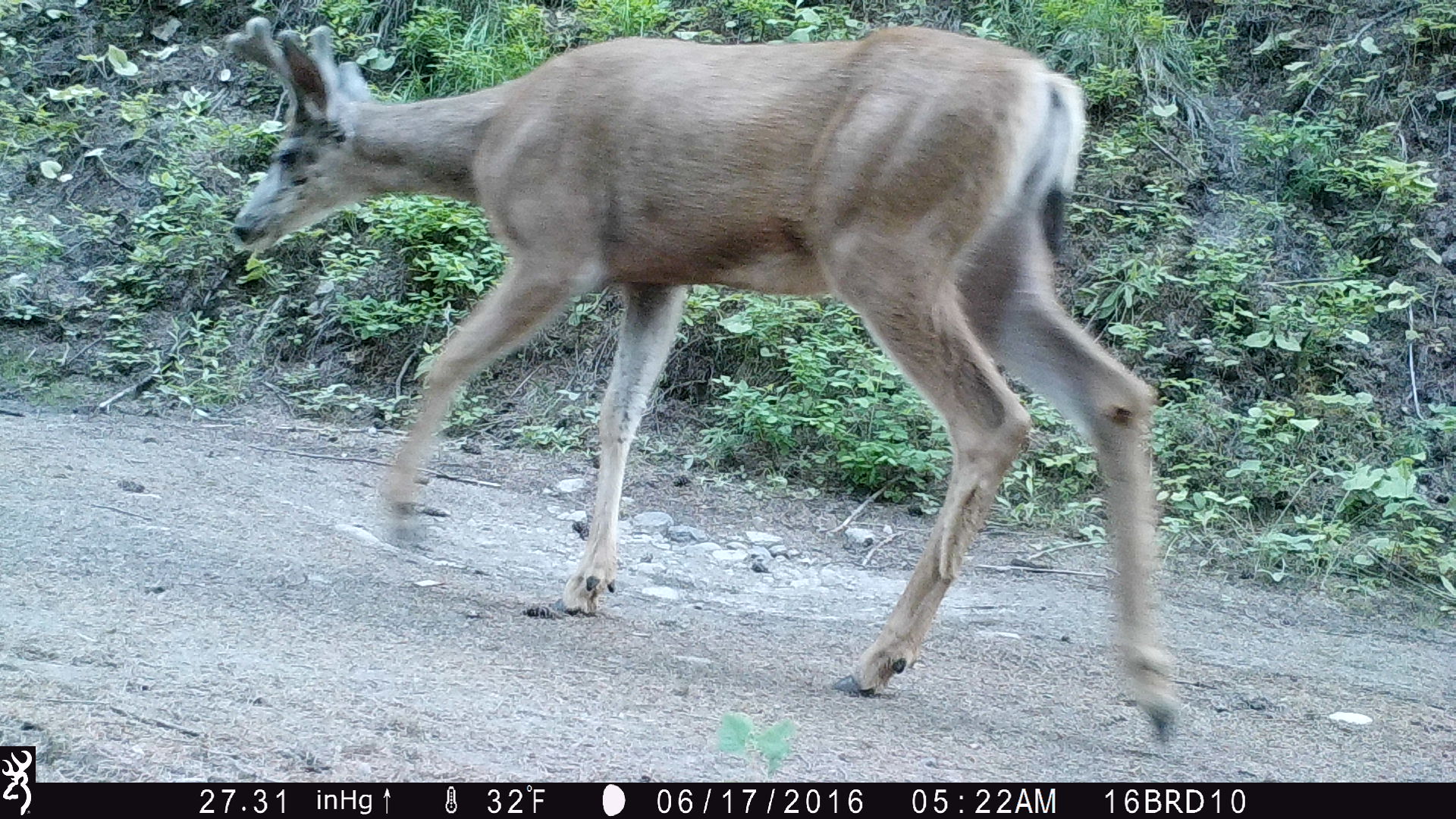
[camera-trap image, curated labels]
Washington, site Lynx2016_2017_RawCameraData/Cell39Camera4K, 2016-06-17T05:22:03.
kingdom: Animalia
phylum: Chordata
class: Mammalia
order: Artiodactyla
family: Cervidae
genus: Odocoileus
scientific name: Odocoileus hemionus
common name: mule deer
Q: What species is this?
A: Odocoileus hemionus (mule deer).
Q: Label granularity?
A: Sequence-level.